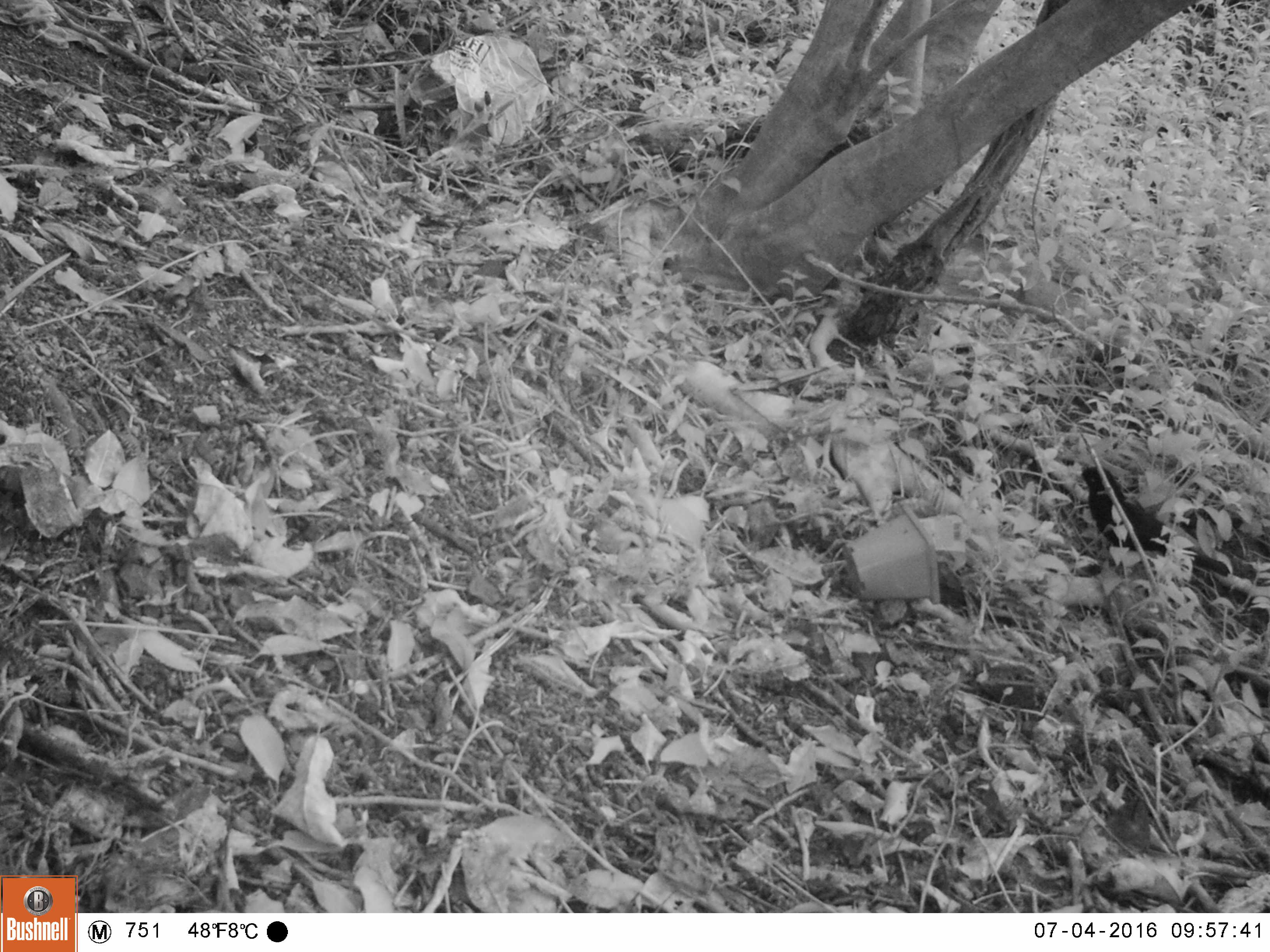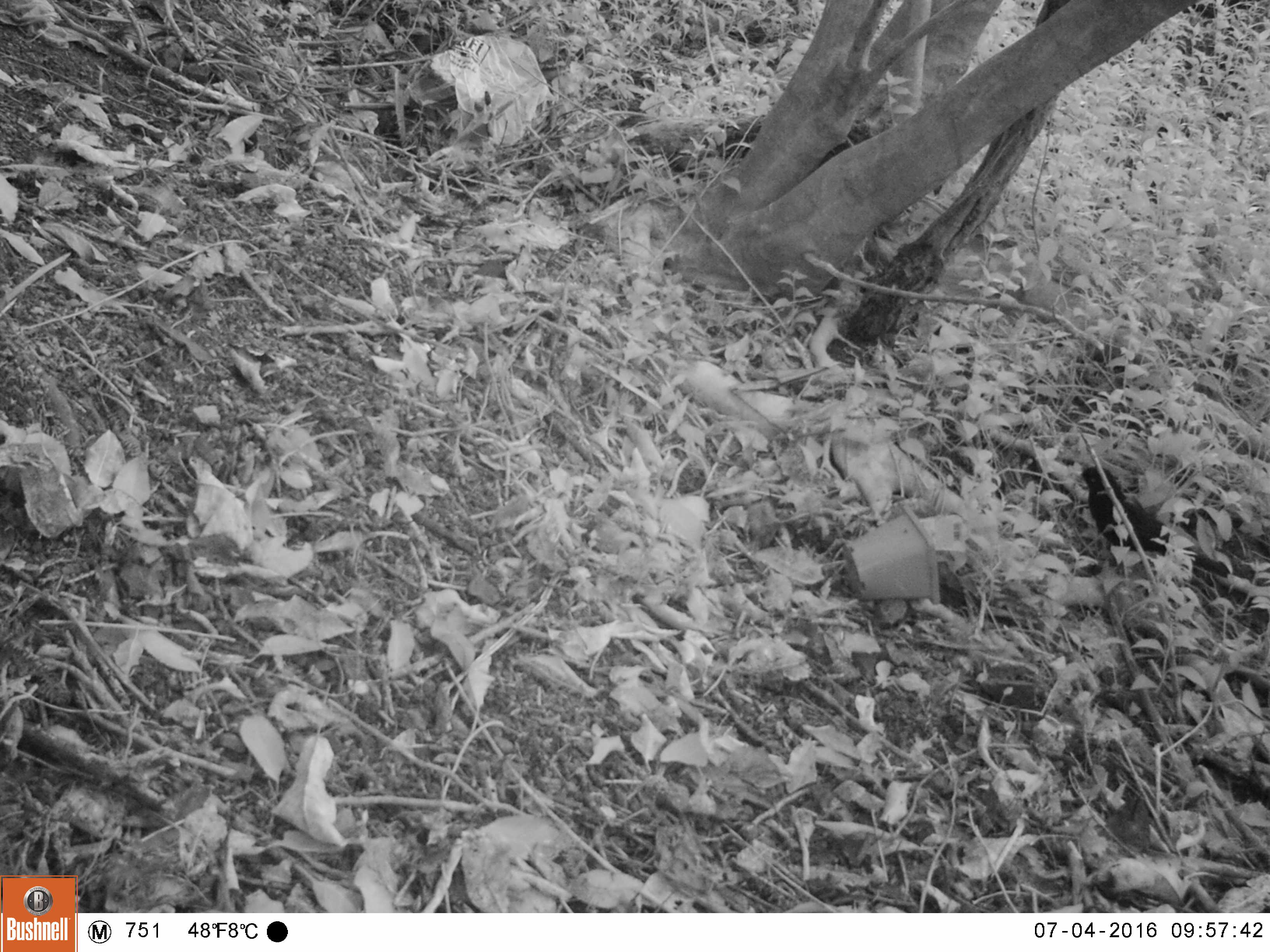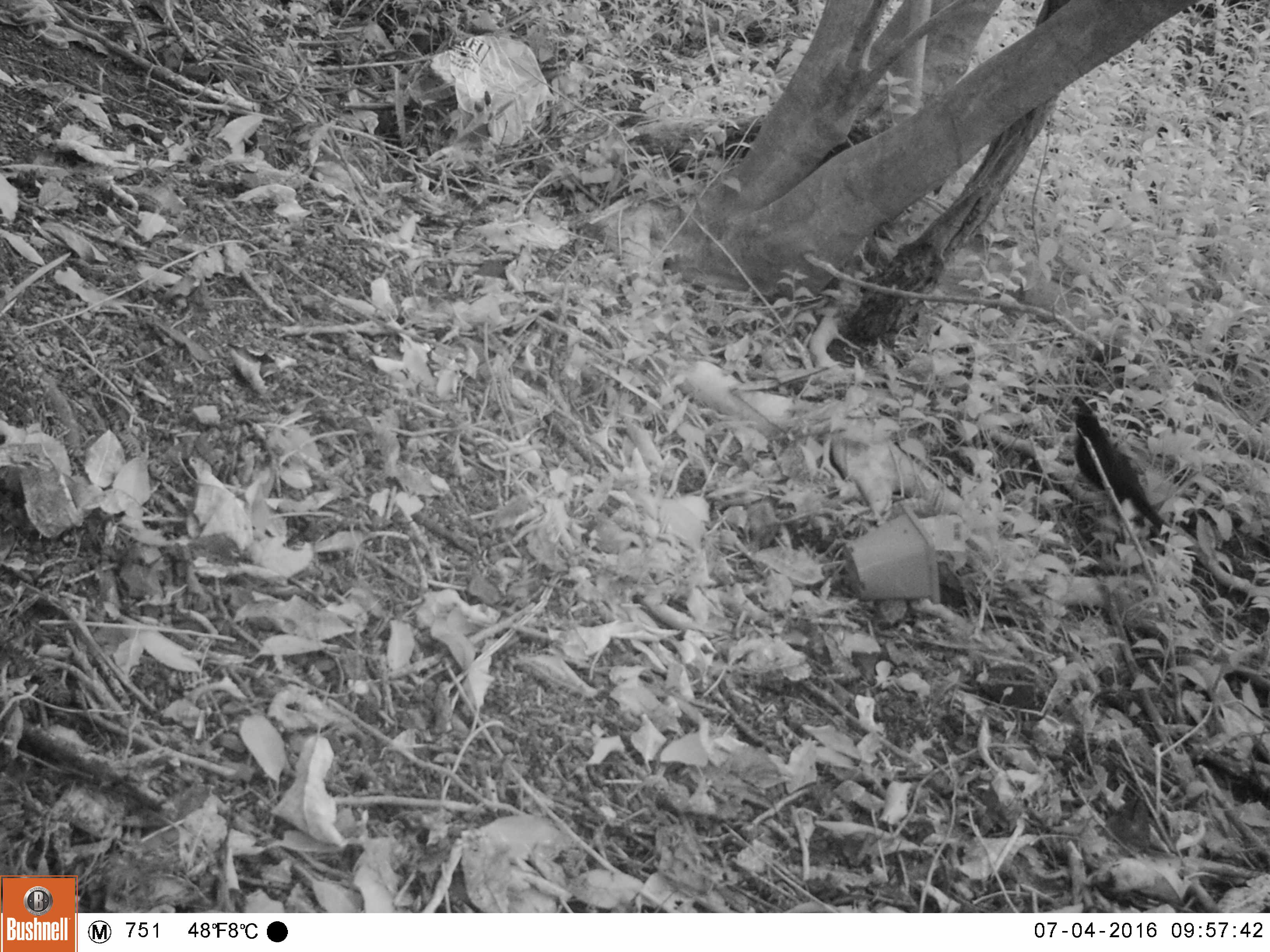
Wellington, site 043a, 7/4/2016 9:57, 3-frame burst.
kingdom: Animalia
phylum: Chordata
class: Aves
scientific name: Aves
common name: bird